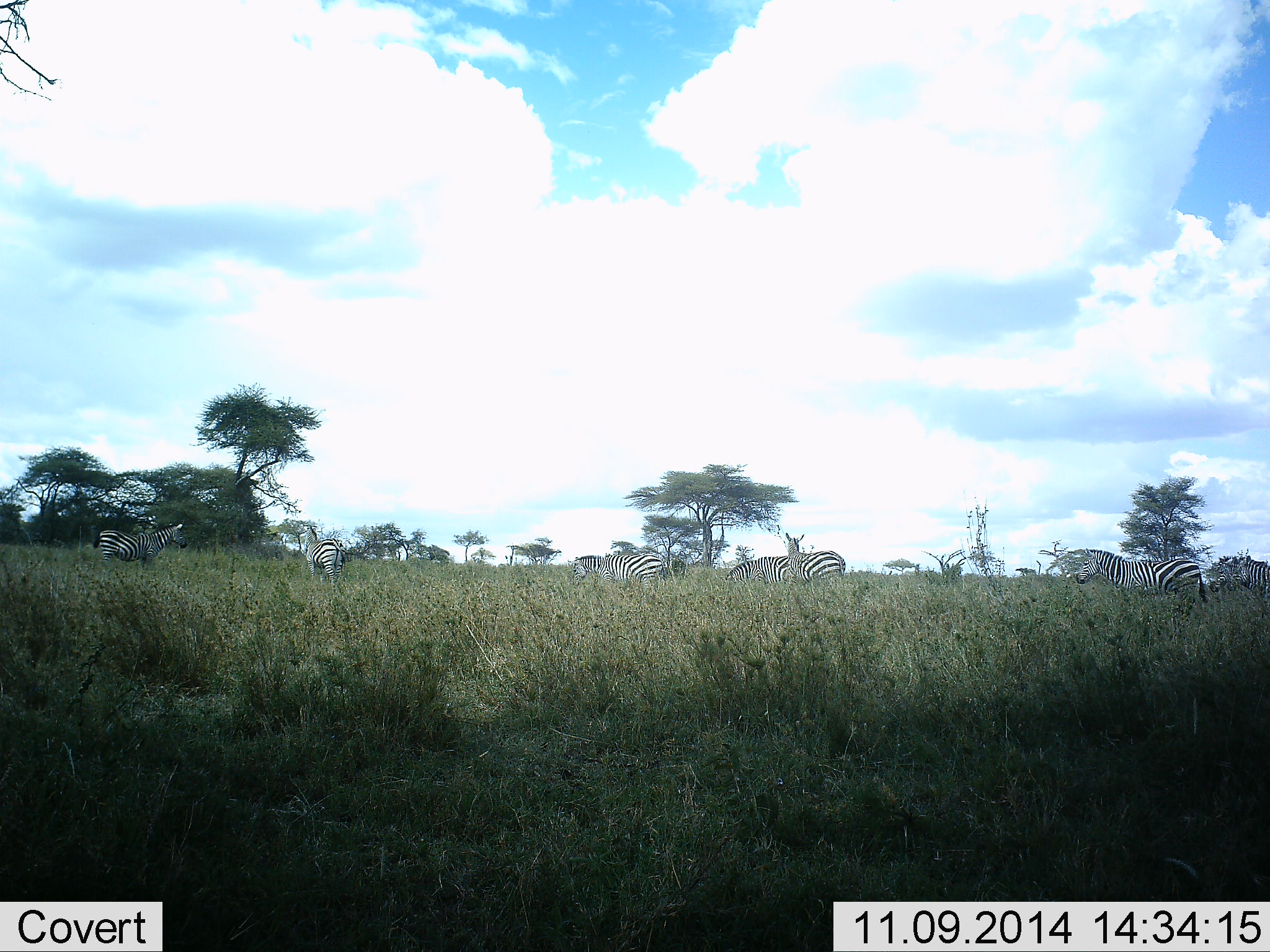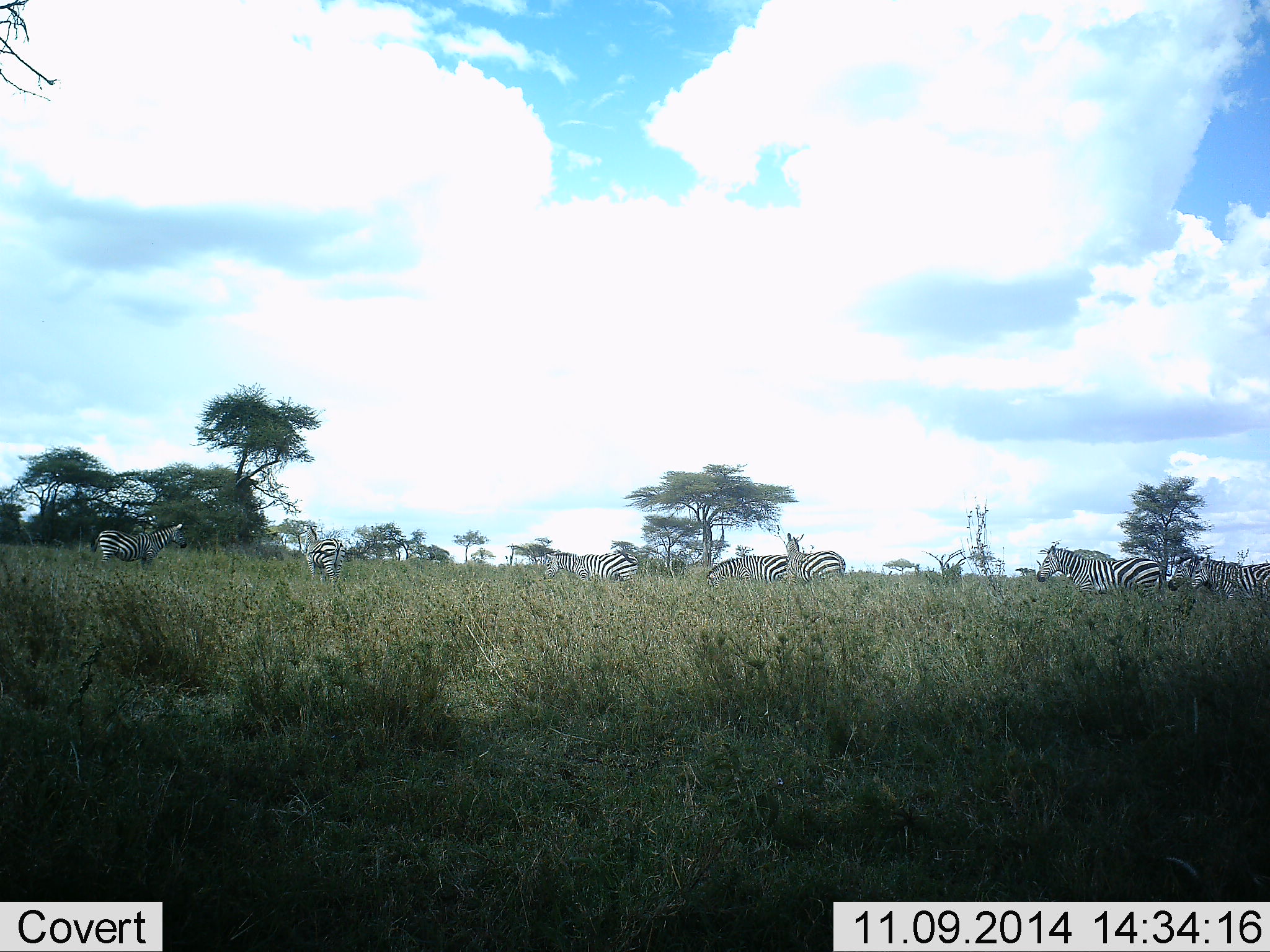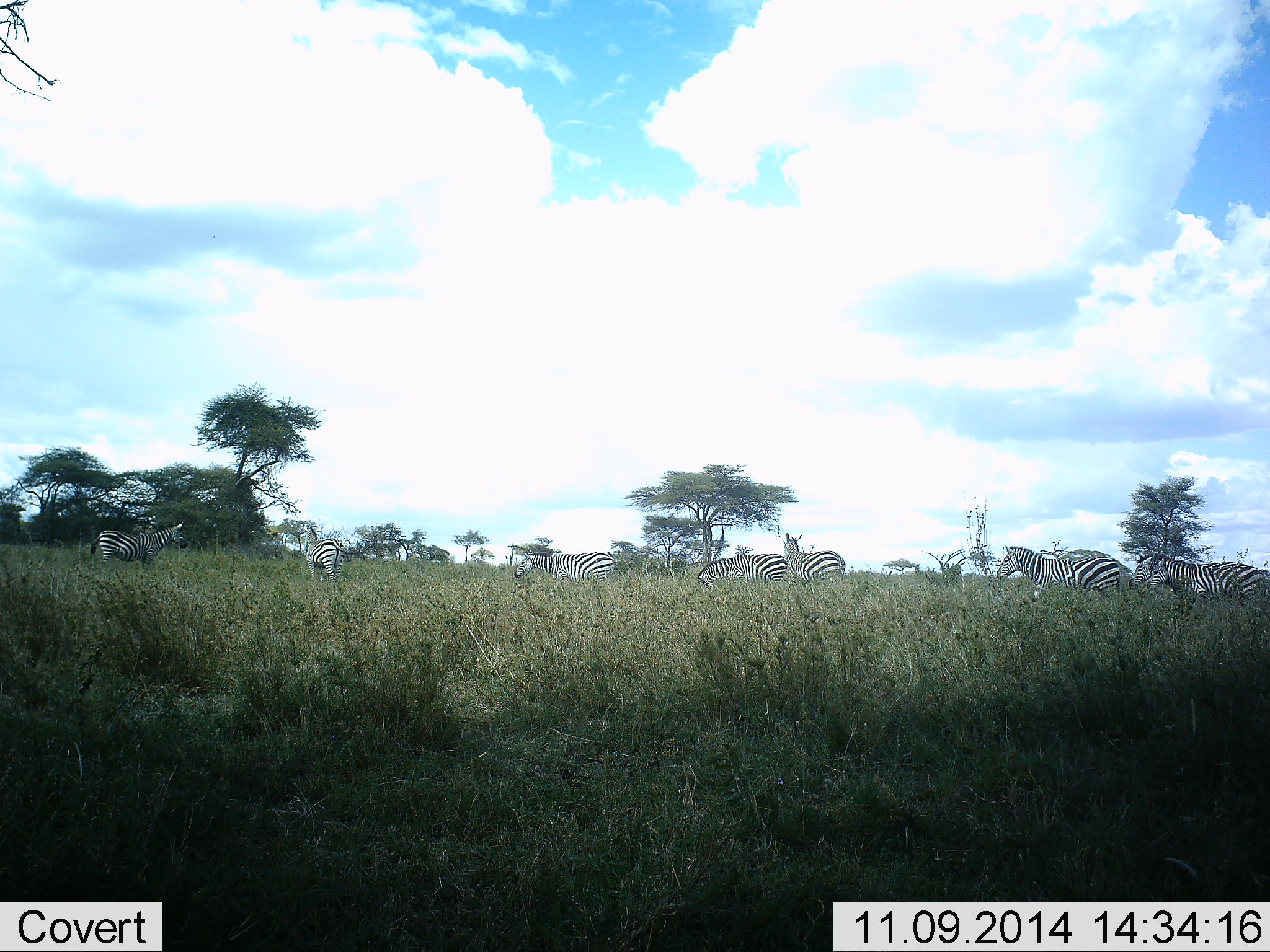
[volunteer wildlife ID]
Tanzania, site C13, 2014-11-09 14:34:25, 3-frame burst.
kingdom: Animalia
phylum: Chordata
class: Mammalia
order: Perissodactyla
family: Equidae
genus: Equus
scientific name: Equus quagga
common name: plains zebra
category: zebra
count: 9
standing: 80%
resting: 0%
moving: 70%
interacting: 0%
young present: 0%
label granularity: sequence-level